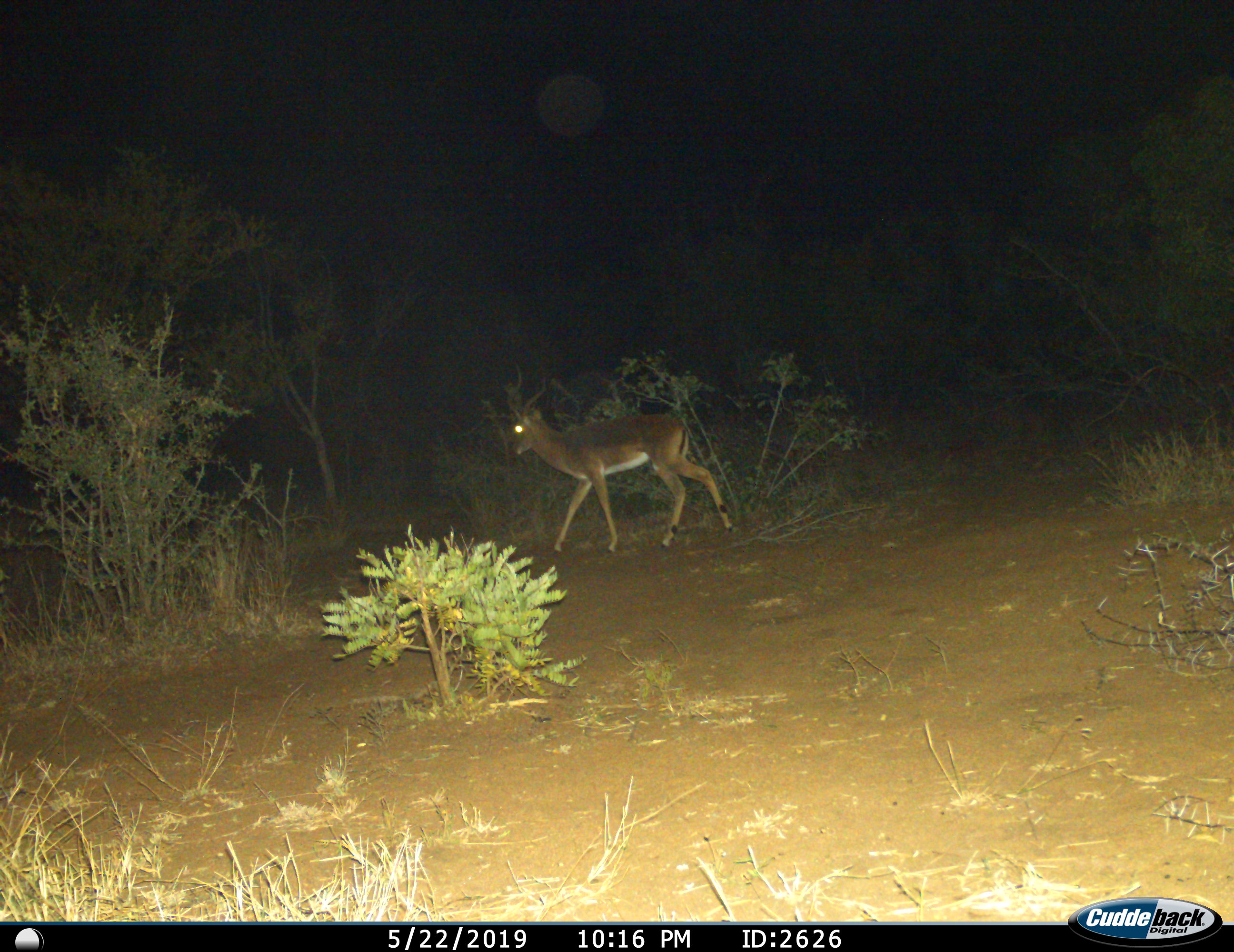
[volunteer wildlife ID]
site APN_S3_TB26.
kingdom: Animalia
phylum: Chordata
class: Mammalia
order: Artiodactyla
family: Bovidae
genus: Aepyceros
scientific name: Aepyceros melampus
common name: impala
Impala (Aepyceros melampus), count 1. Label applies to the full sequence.